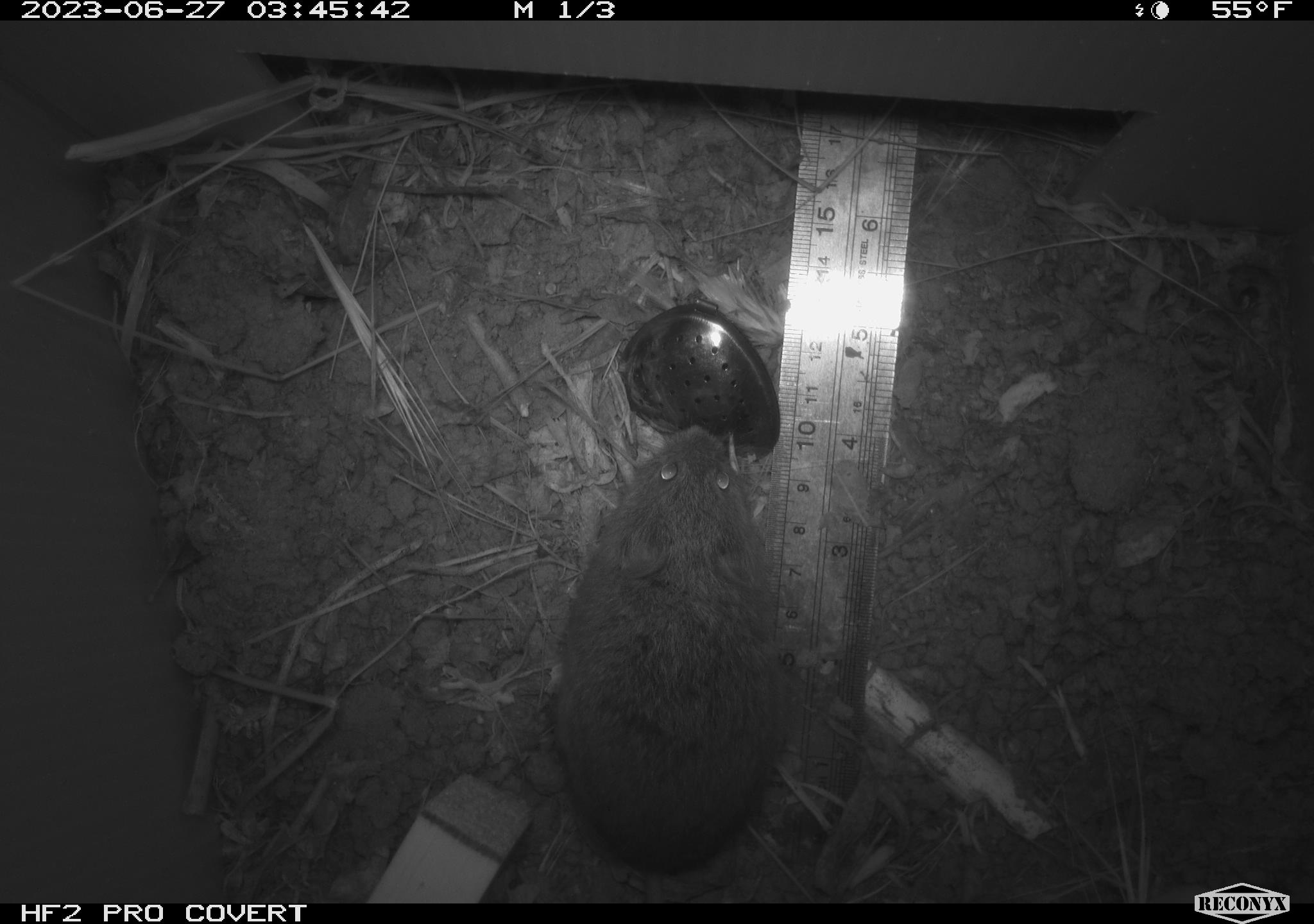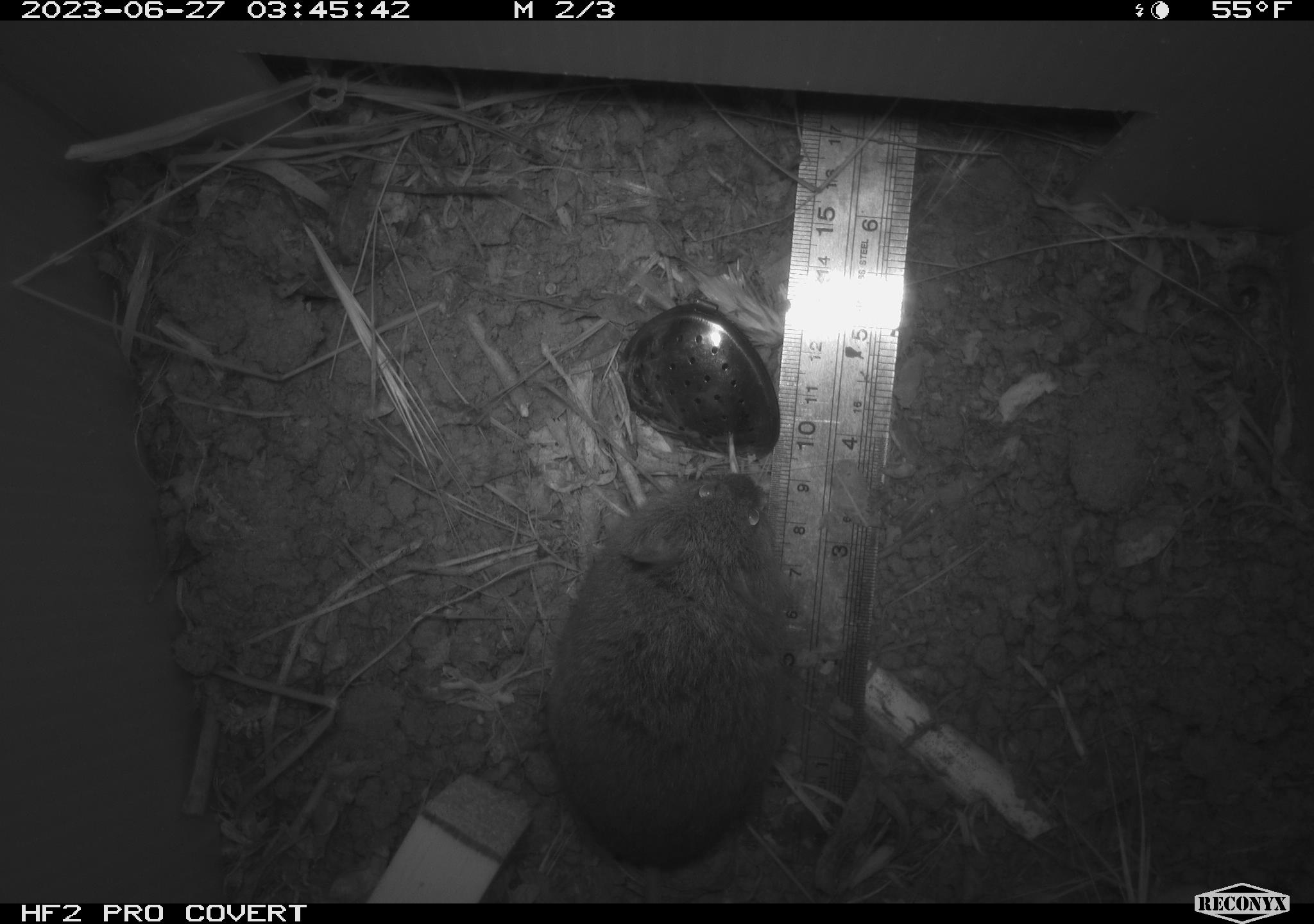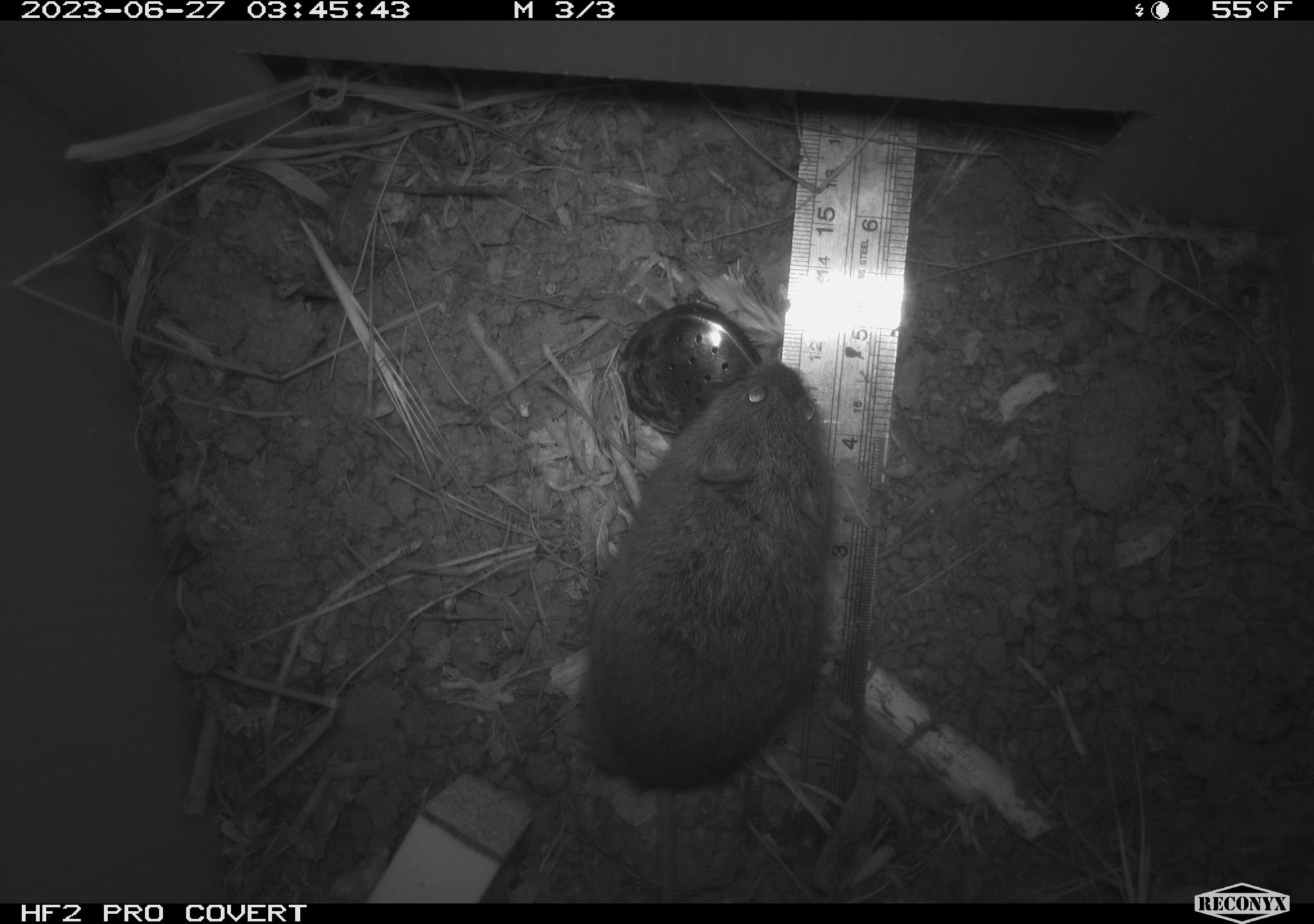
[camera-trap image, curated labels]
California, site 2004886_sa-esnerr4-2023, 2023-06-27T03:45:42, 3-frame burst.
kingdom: Animalia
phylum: Chordata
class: Mammalia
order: Rodentia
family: Cricetidae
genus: Microtus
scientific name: Microtus californicus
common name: california vole